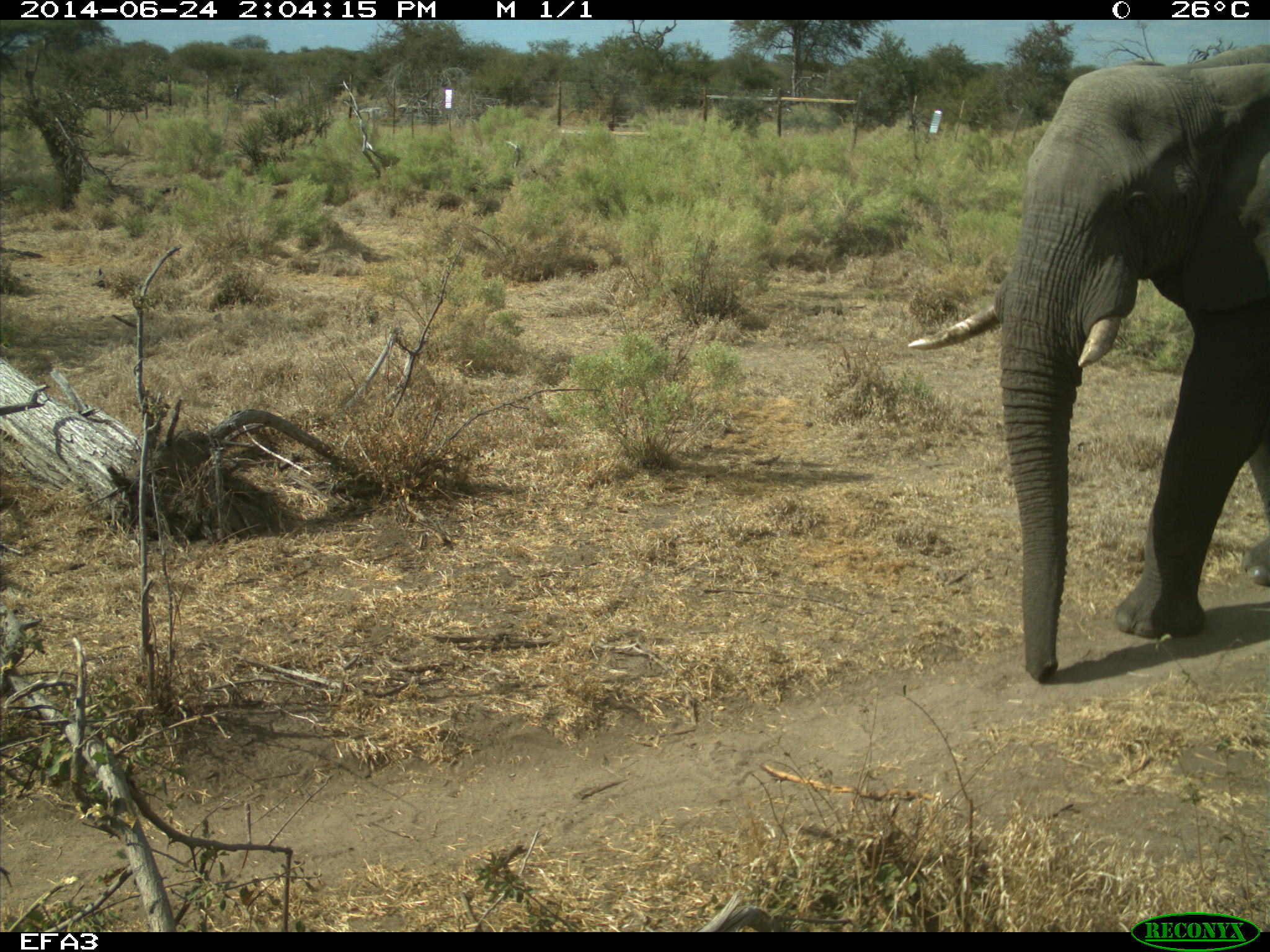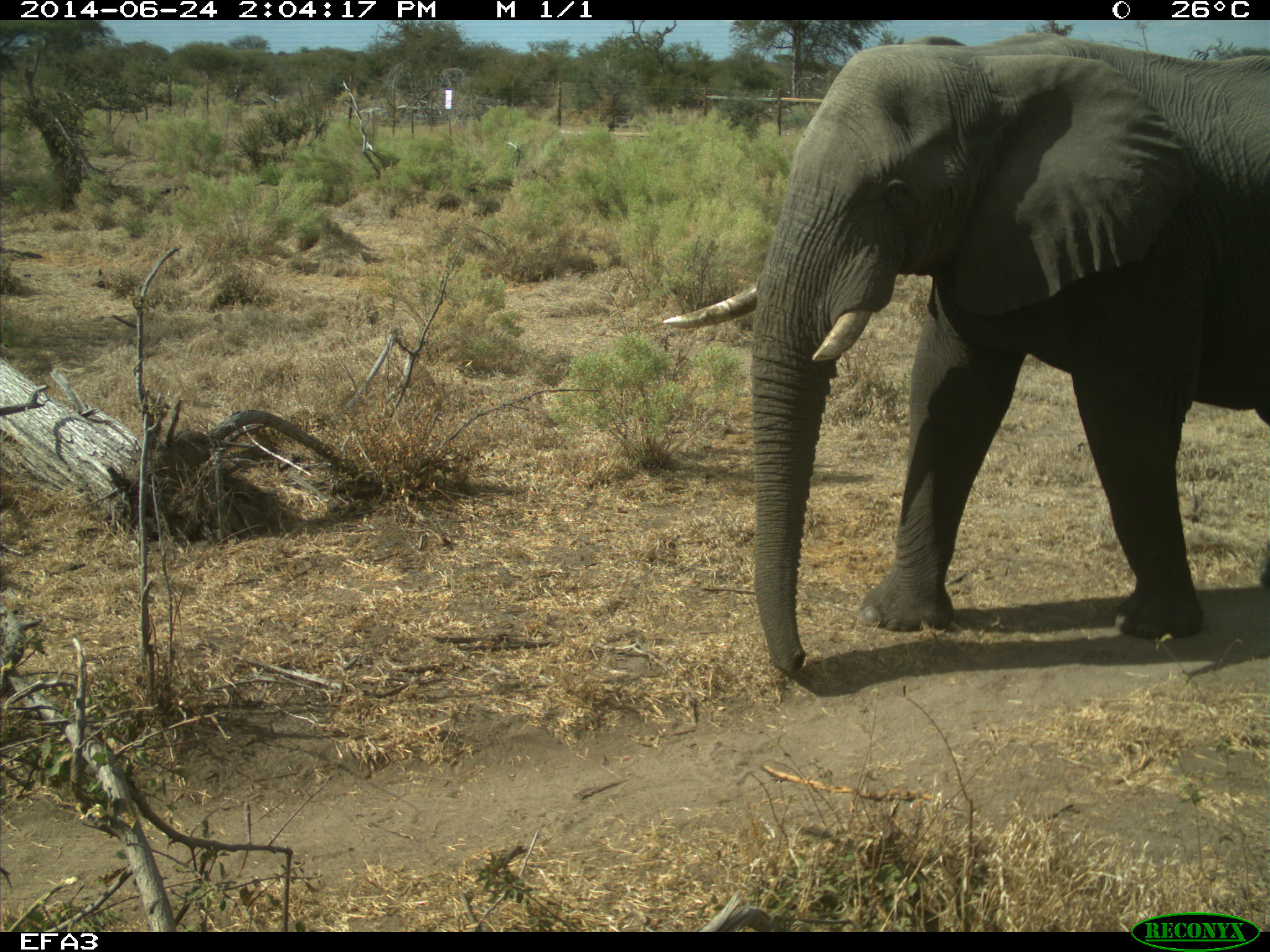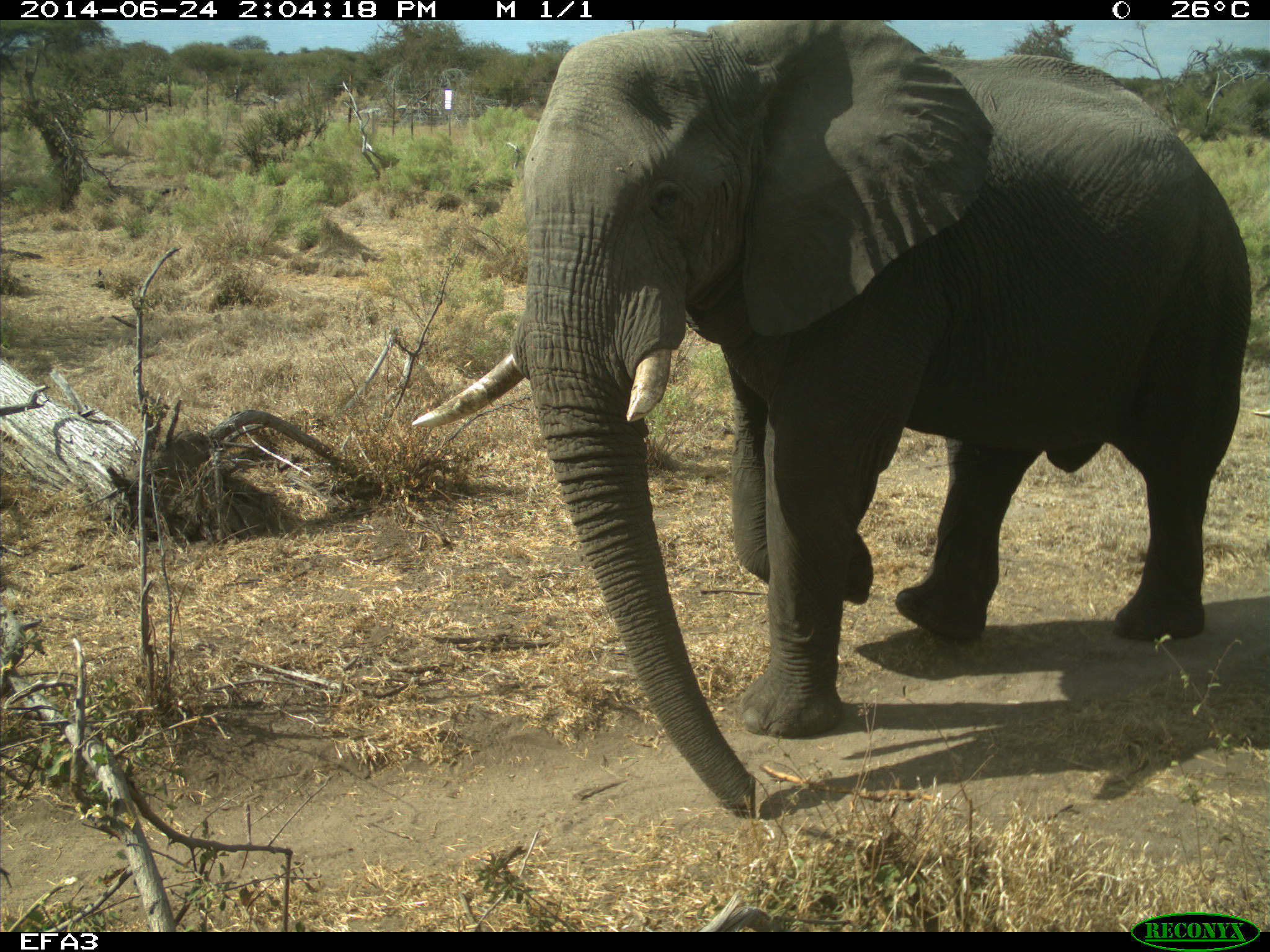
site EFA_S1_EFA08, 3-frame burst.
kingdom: Animalia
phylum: Chordata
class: Mammalia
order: Proboscidea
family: Elephantidae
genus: Loxodonta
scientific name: Loxodonta africana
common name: african bush elephant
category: elephant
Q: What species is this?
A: Elephant (african bush elephant) (Loxodonta africana).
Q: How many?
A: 1.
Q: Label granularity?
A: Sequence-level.